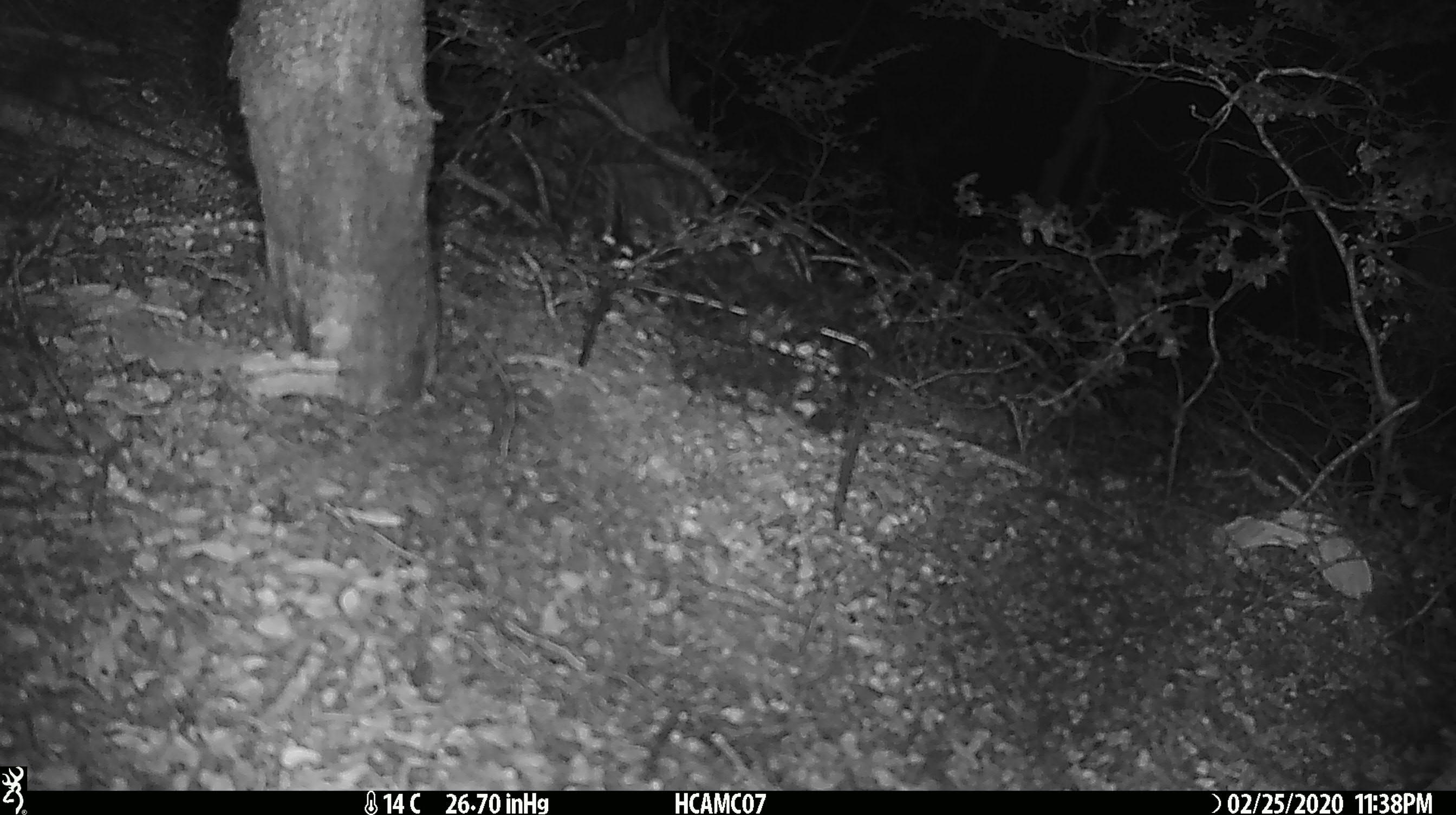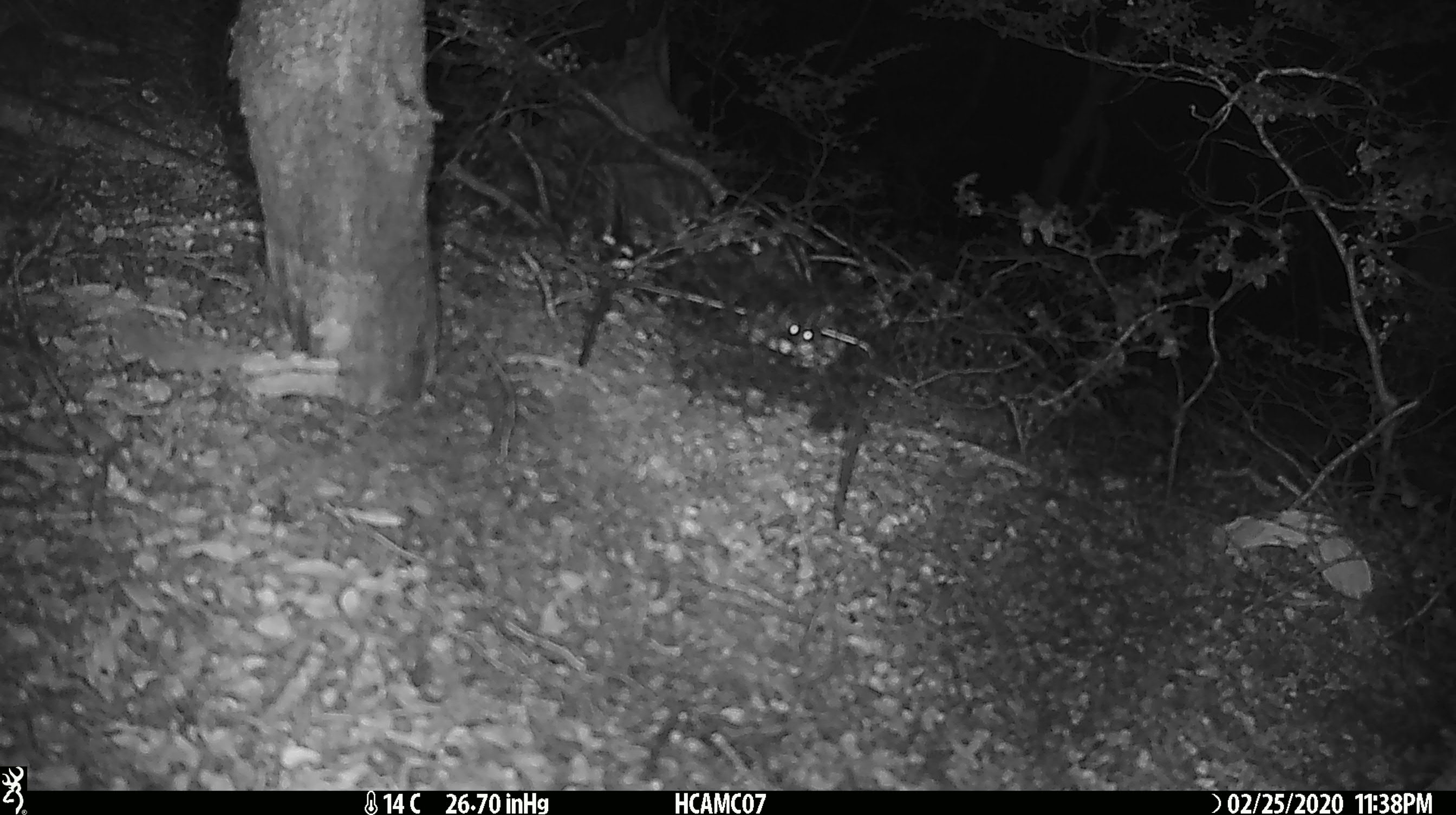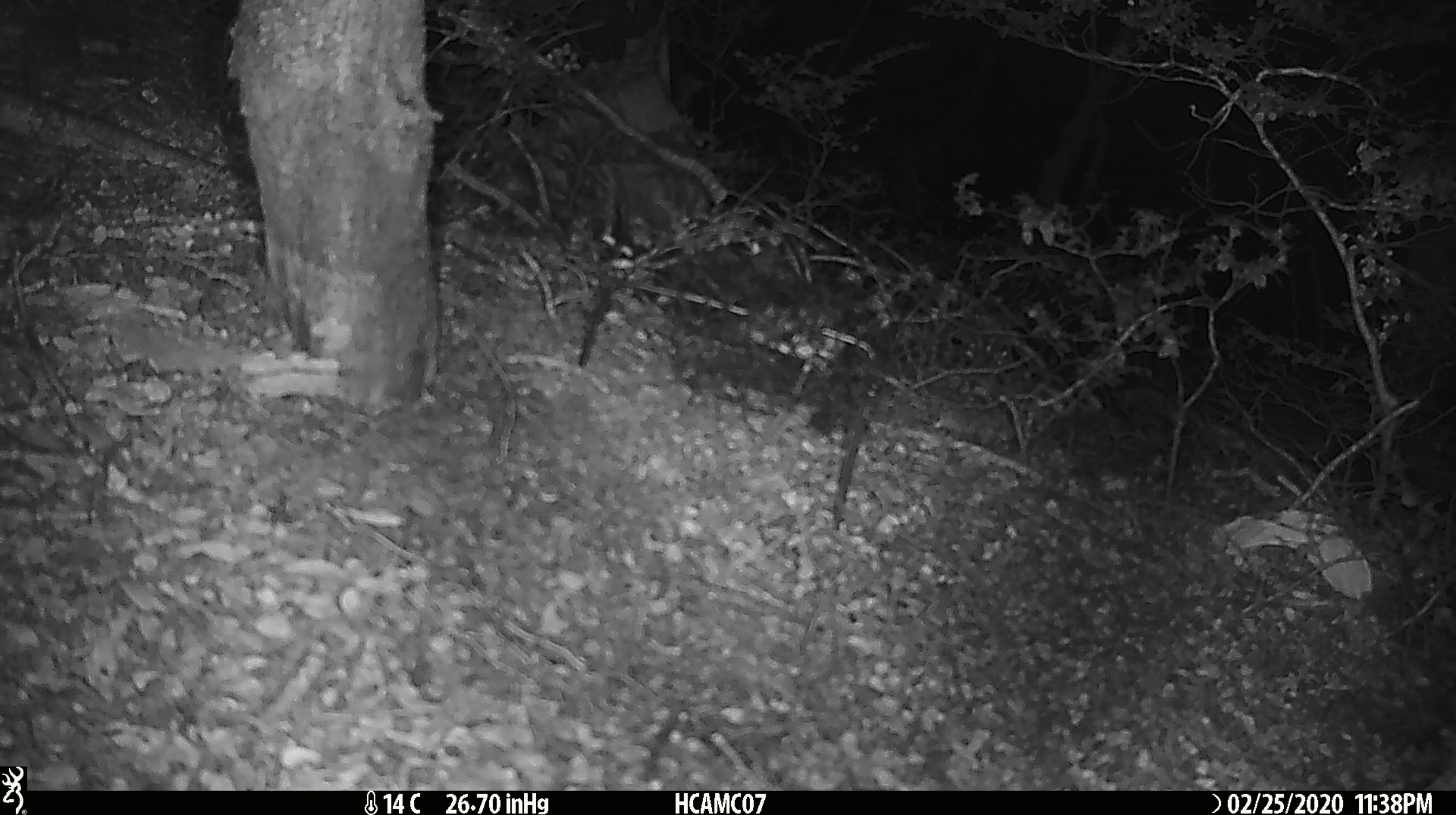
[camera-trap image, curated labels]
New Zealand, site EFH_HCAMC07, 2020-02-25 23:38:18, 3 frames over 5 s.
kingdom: Animalia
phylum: Chordata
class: Mammalia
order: Rodentia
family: Muridae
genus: Mus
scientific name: Mus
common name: mouse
Mouse (Mus).